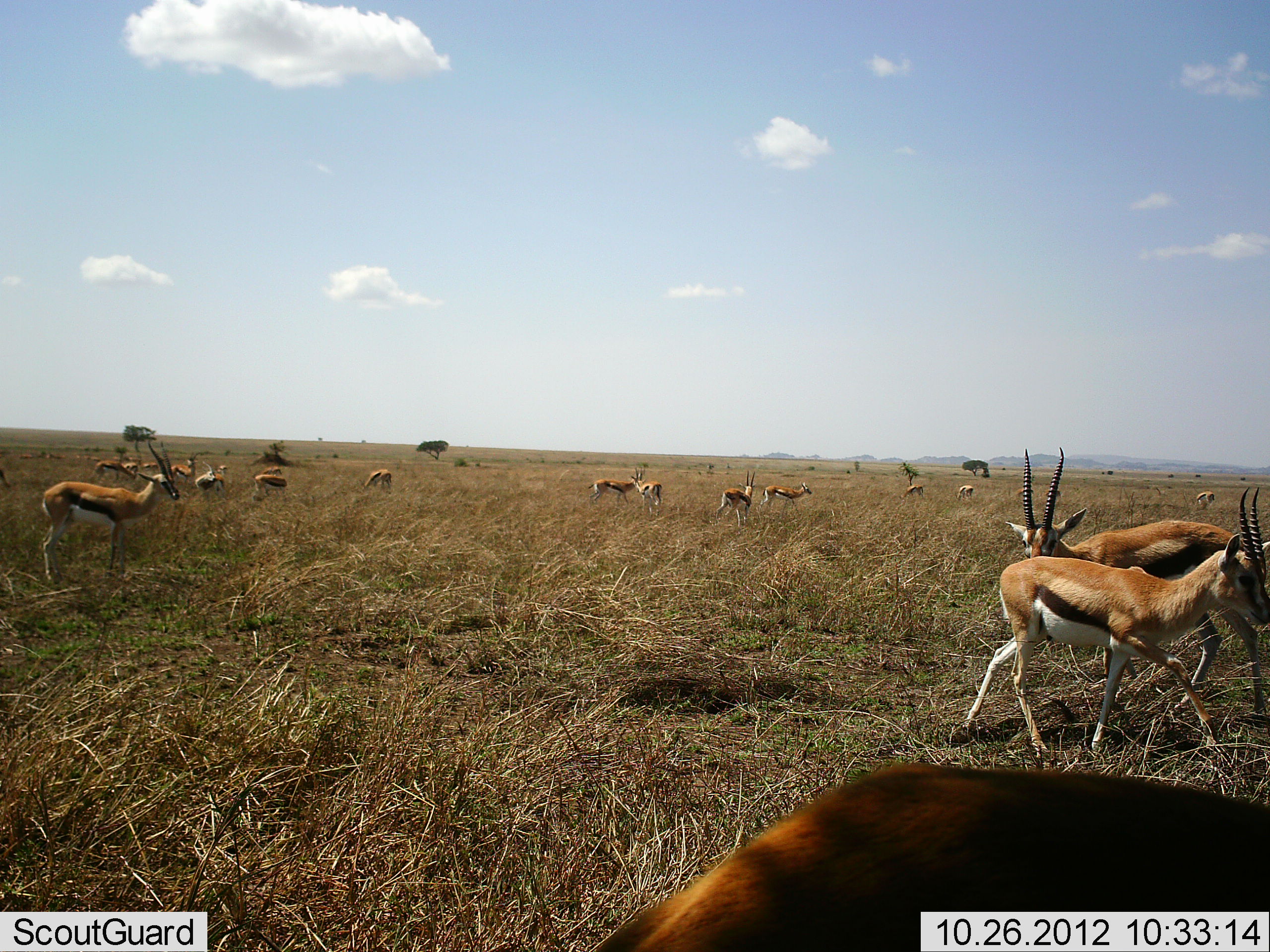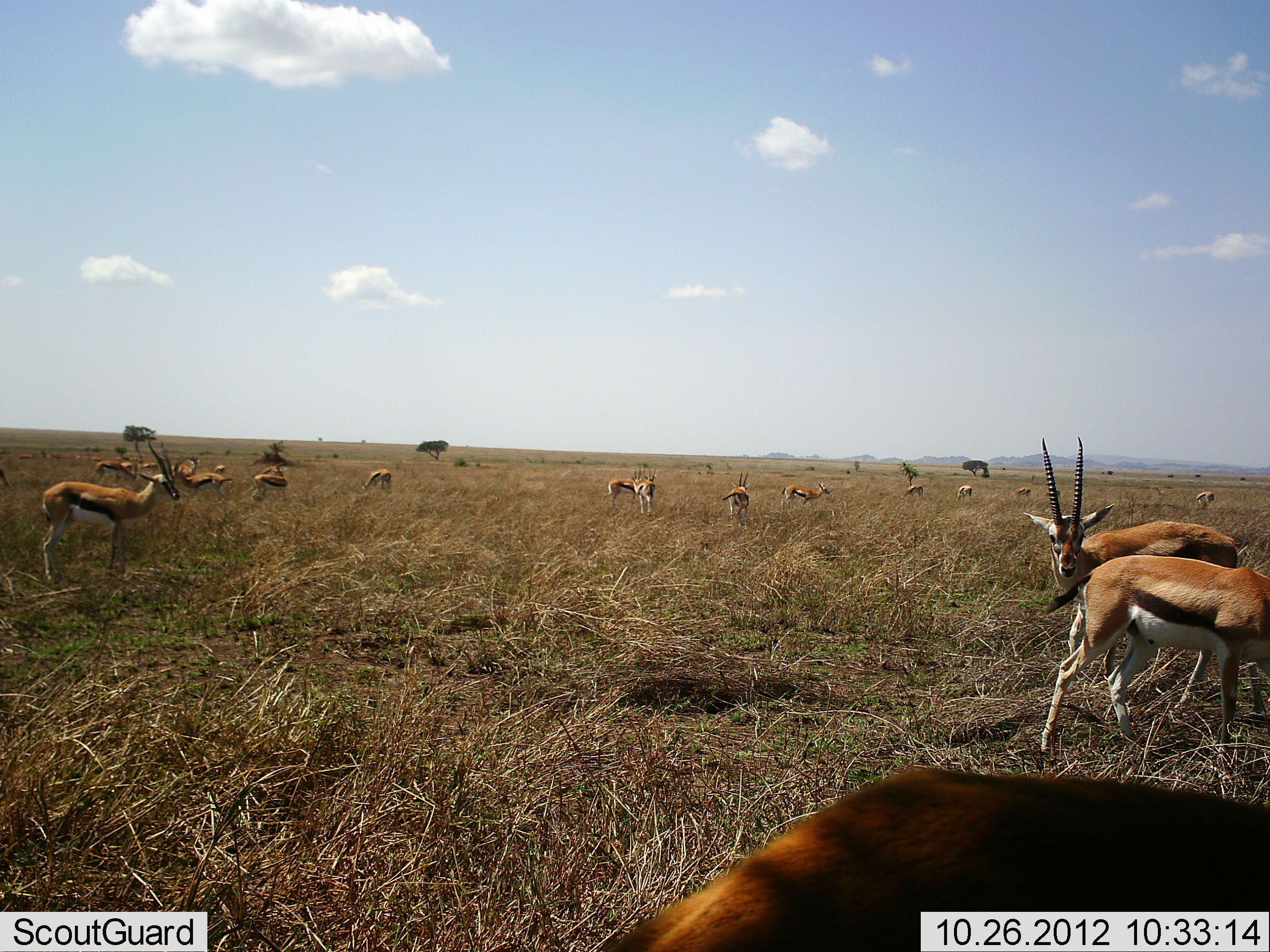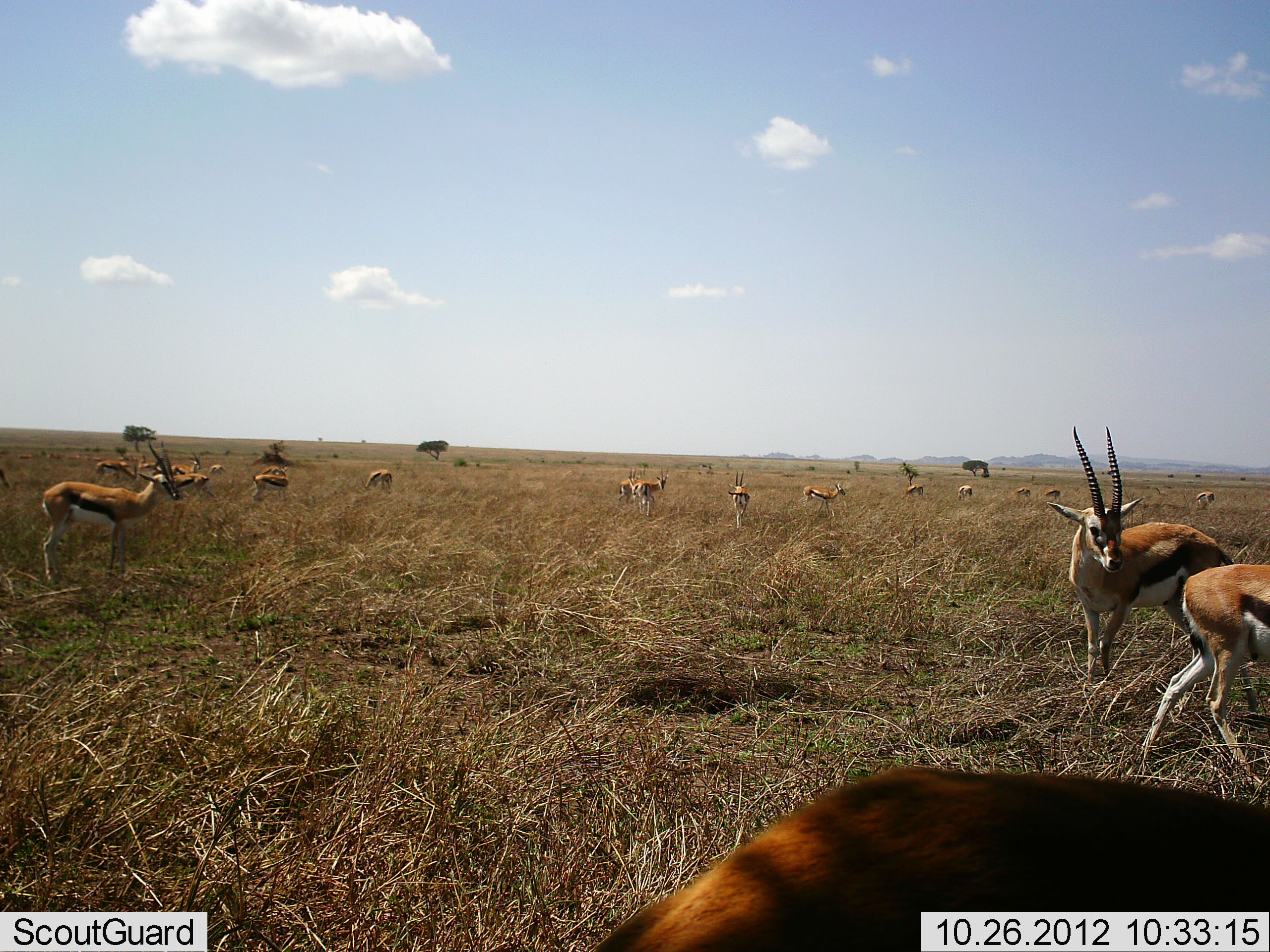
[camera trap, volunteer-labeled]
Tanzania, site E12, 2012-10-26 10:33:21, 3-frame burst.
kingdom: Animalia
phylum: Chordata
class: Mammalia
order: Artiodactyla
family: Bovidae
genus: Eudorcas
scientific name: Eudorcas thomsonii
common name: thomson's gazelle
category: gazellethomsons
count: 11-50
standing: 90%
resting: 30%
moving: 60%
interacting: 20%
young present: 0%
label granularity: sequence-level